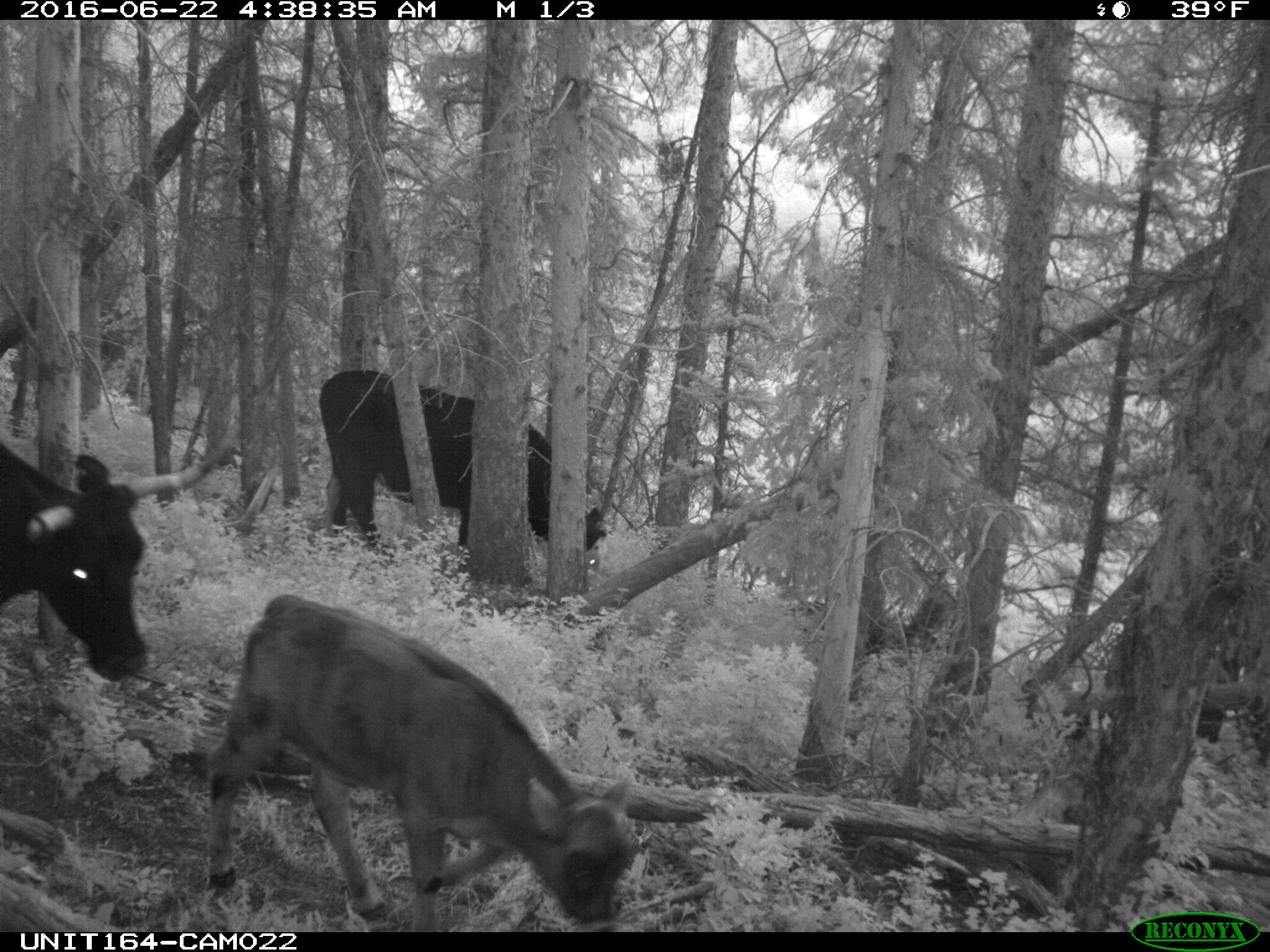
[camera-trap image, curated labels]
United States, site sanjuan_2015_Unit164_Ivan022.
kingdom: Animalia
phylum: Chordata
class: Mammalia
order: Artiodactyla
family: Bovidae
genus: Bos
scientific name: Bos taurus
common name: domestic cow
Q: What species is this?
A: Bos taurus (domestic cow).